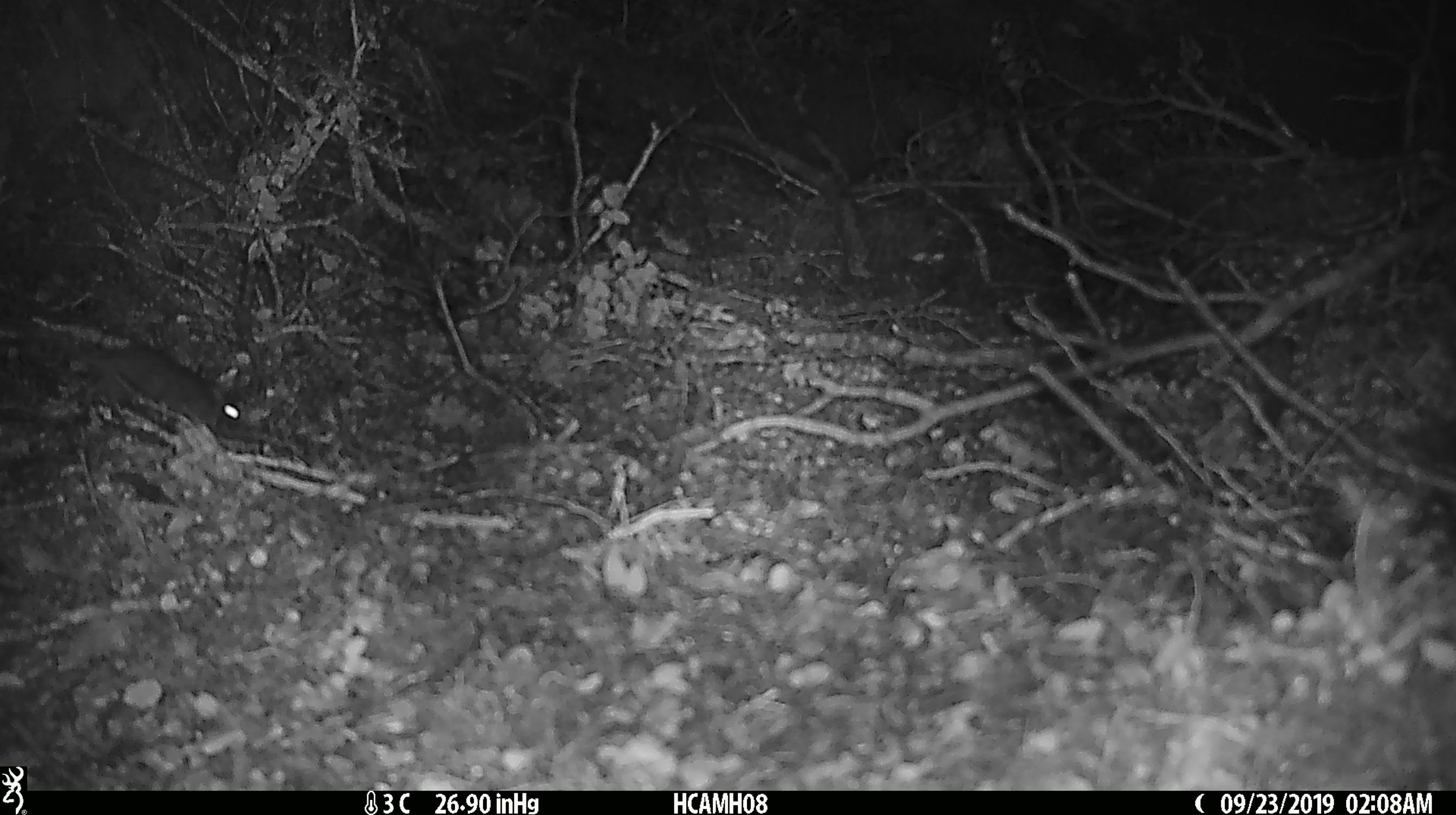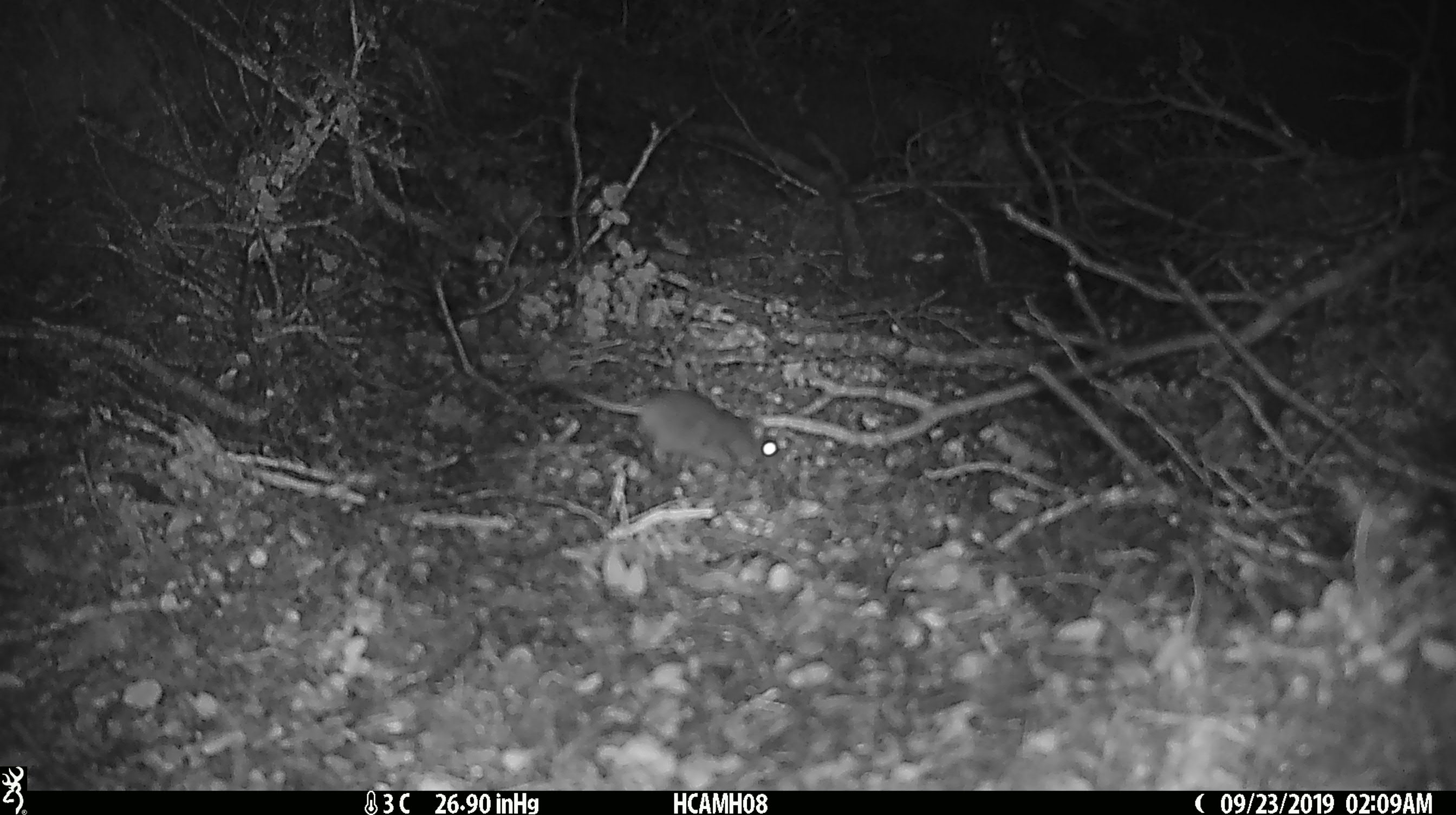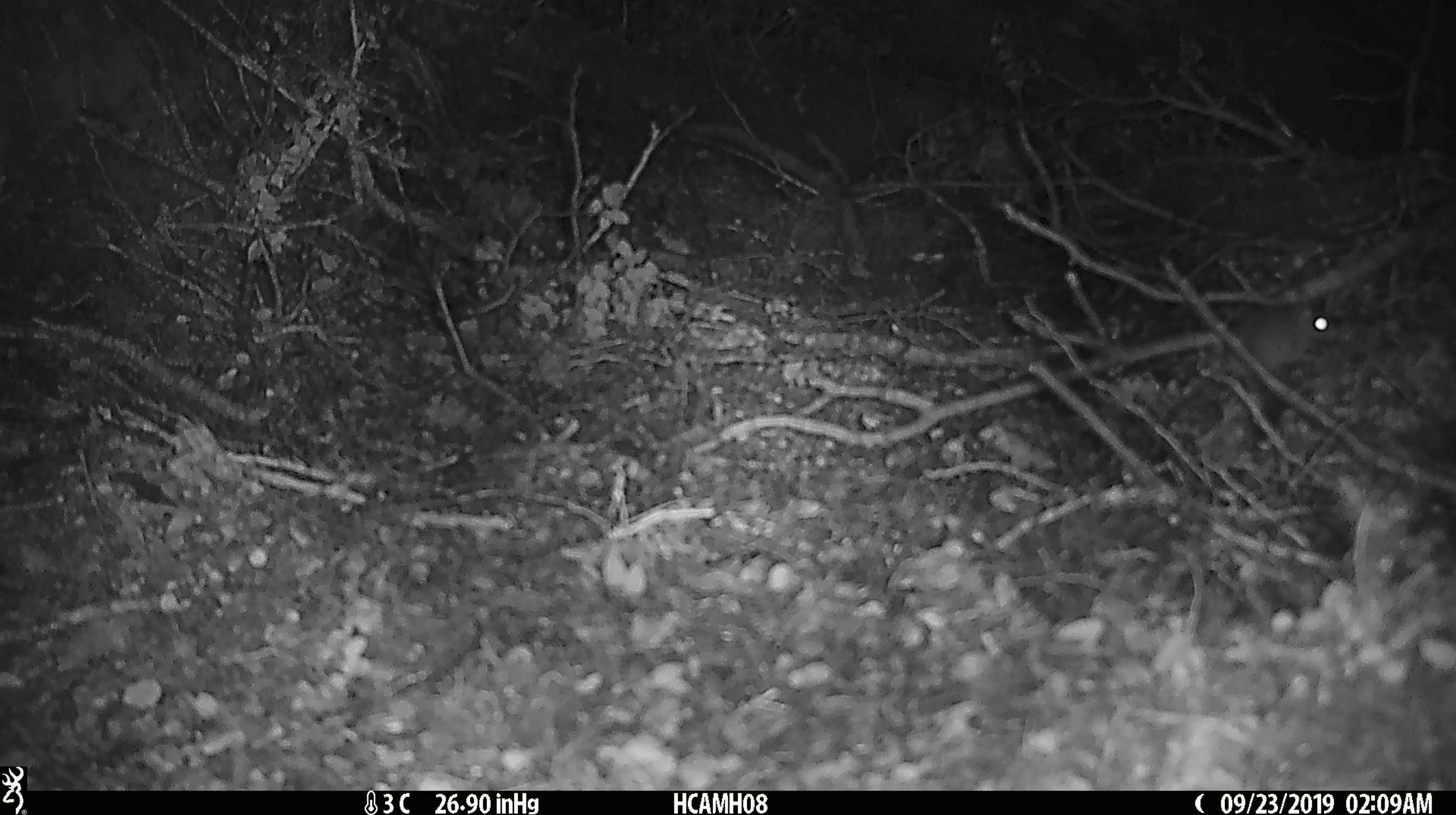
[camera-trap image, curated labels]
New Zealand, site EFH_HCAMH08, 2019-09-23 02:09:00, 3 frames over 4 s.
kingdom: Animalia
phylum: Chordata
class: Mammalia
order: Rodentia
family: Muridae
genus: Mus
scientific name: Mus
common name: mouse